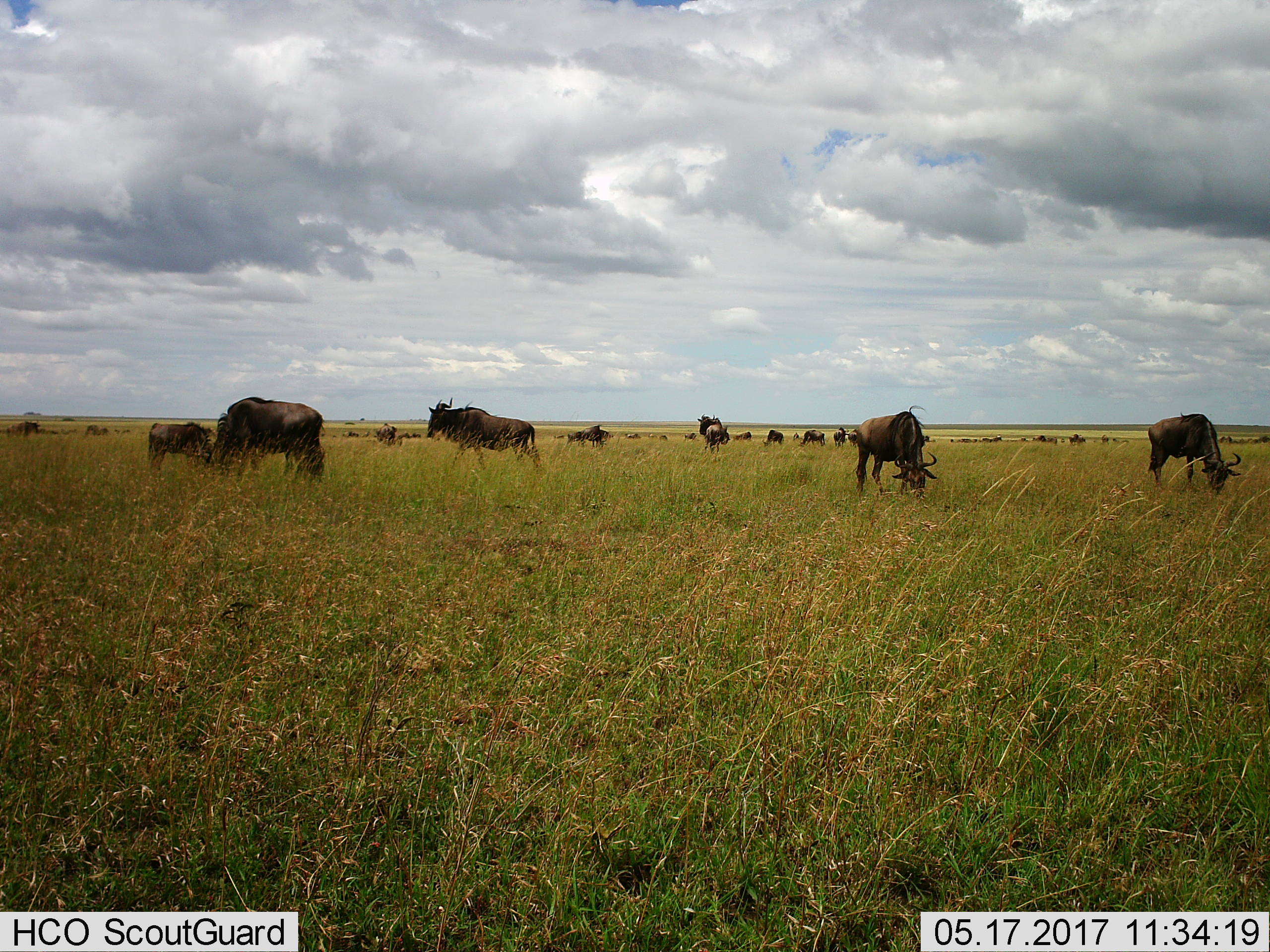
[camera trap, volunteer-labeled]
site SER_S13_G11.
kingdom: Animalia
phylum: Chordata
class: Mammalia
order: Artiodactyla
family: Bovidae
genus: Connochaetes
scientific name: Connochaetes taurinus taurinus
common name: blue wildebeest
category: wildebeestblue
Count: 11-50.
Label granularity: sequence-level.